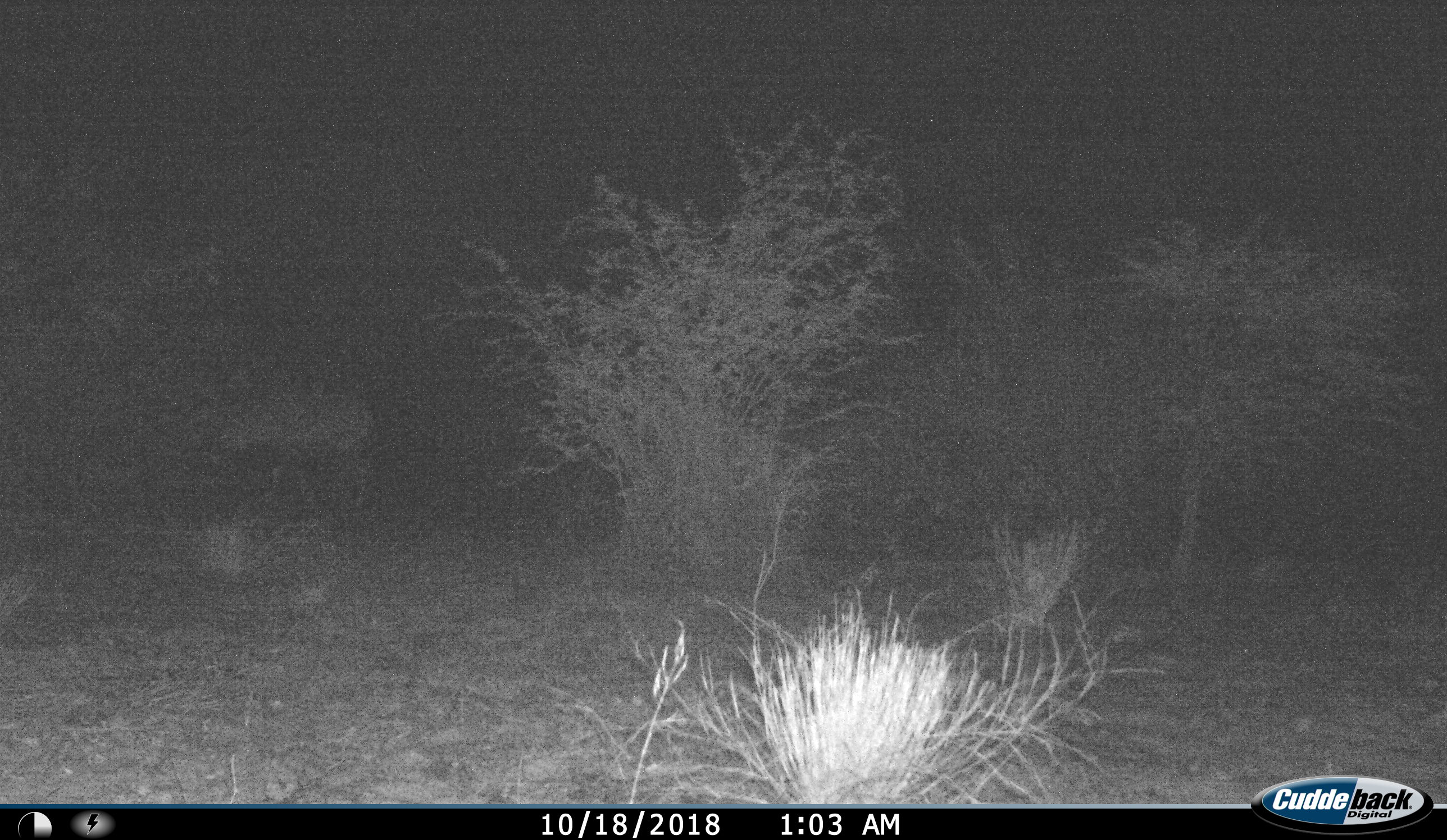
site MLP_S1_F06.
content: unidentified animal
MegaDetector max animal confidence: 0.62